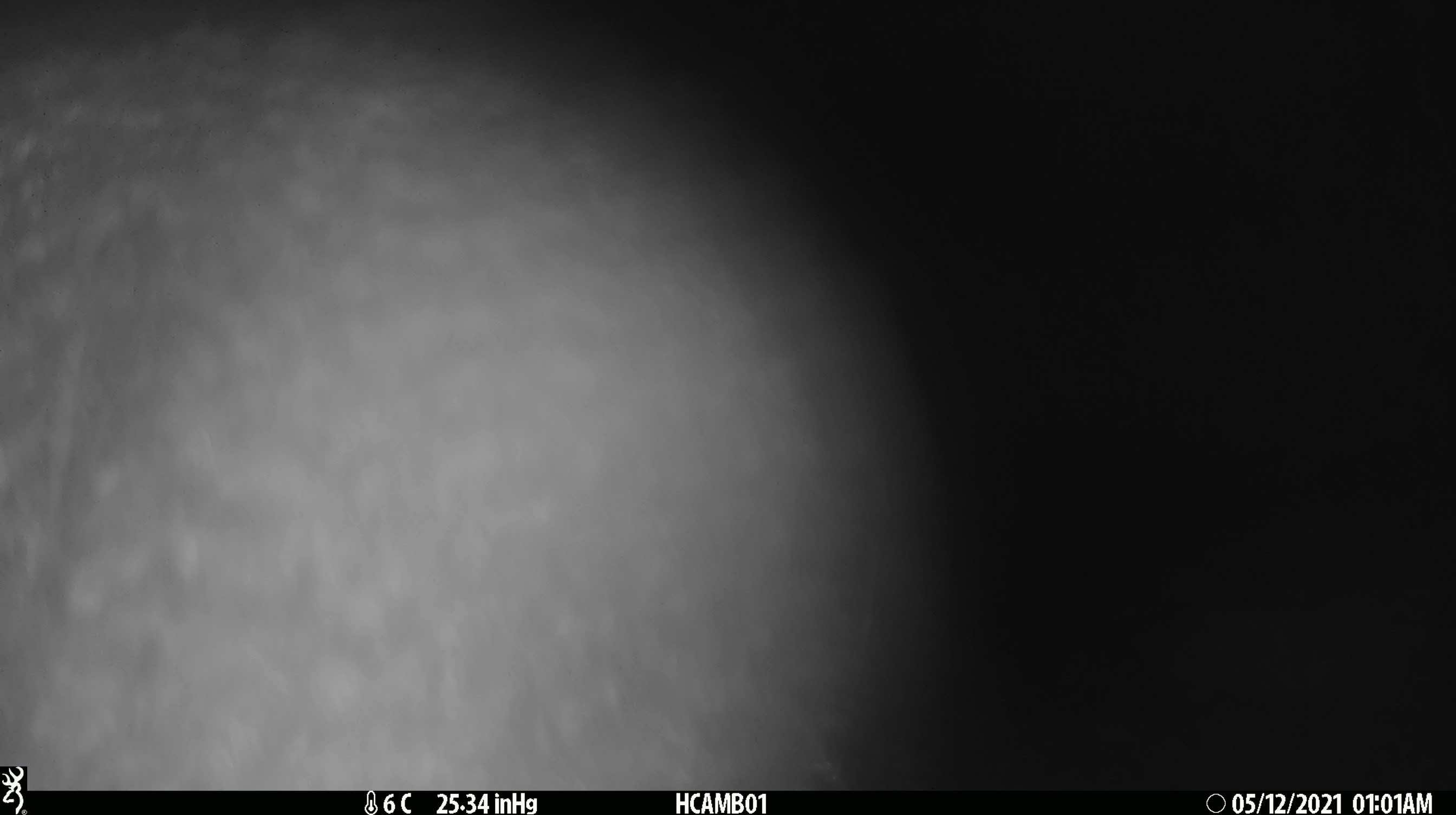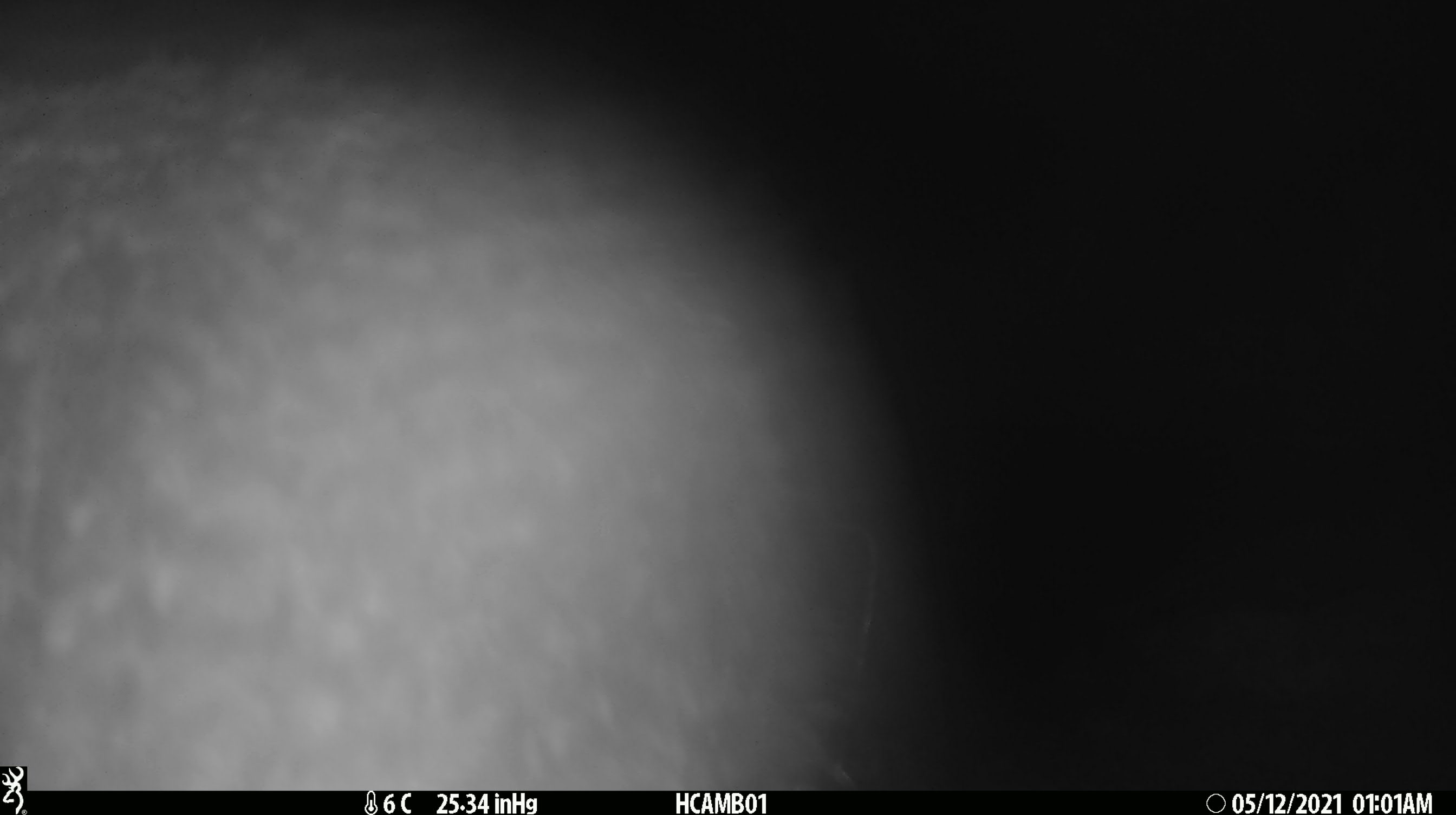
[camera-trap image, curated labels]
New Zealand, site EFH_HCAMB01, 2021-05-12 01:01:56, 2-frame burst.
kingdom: Animalia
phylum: Chordata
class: Aves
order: Apterygiformes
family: Apterygidae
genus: Apteryx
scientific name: Apteryx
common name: kiwi